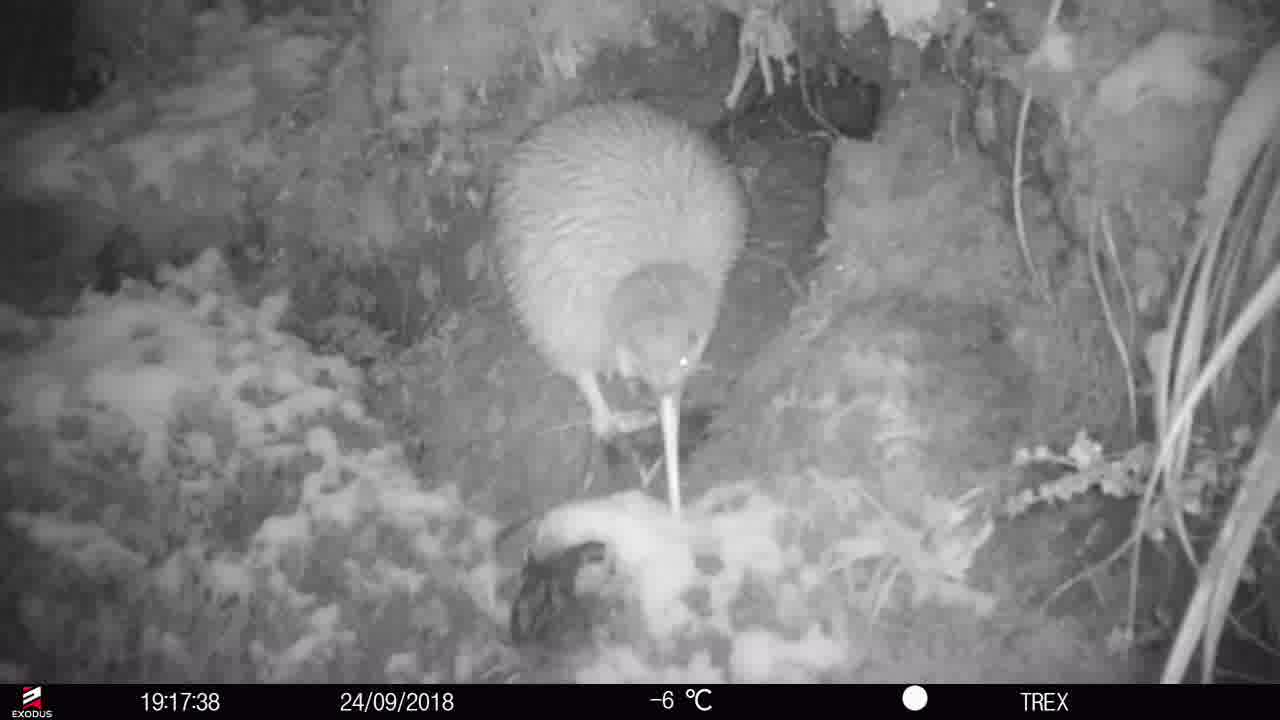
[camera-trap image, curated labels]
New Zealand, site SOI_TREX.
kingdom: Animalia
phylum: Chordata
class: Aves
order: Apterygiformes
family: Apterygidae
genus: Apteryx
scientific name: Apteryx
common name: kiwi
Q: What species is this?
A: Kiwi (Apteryx).